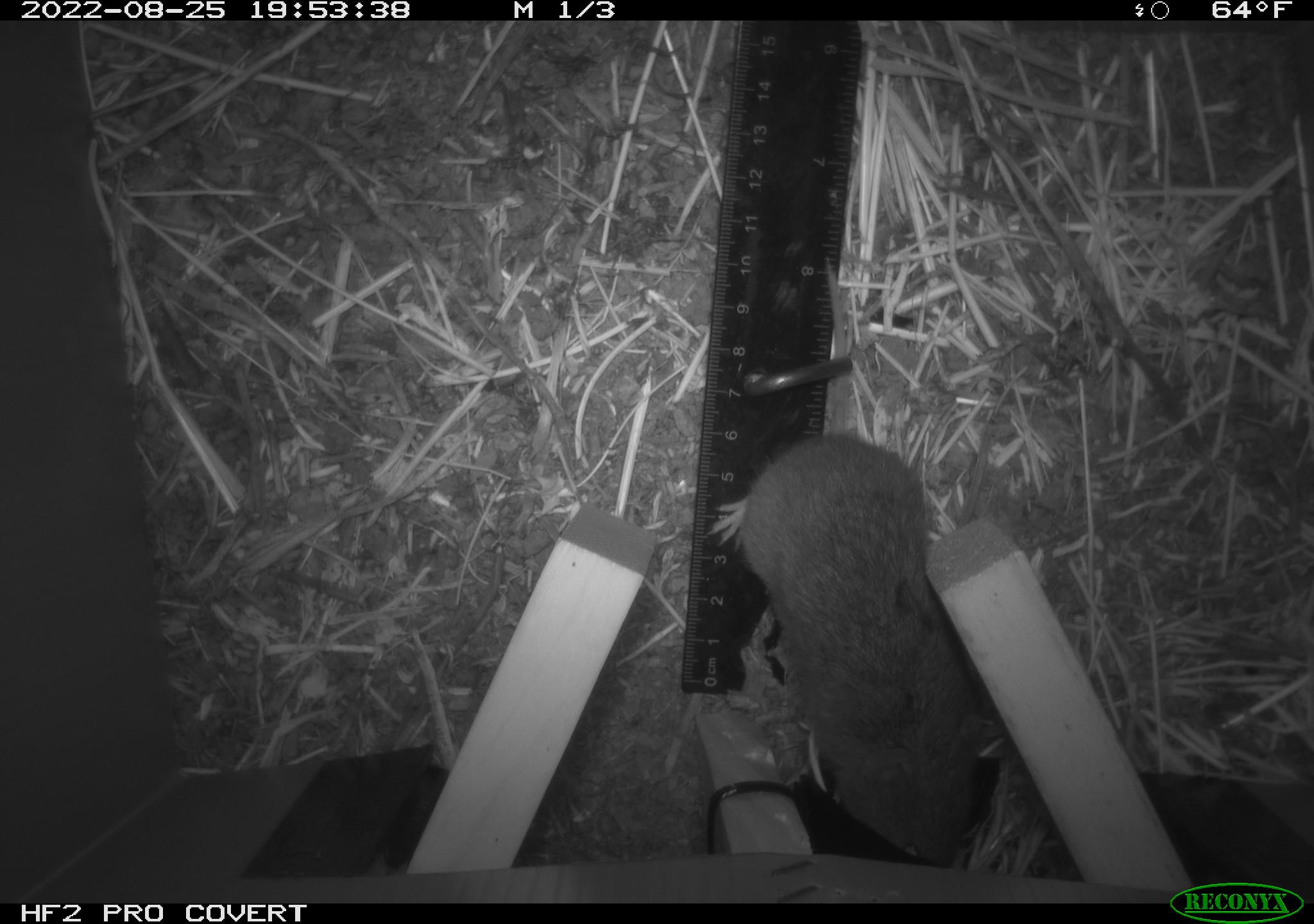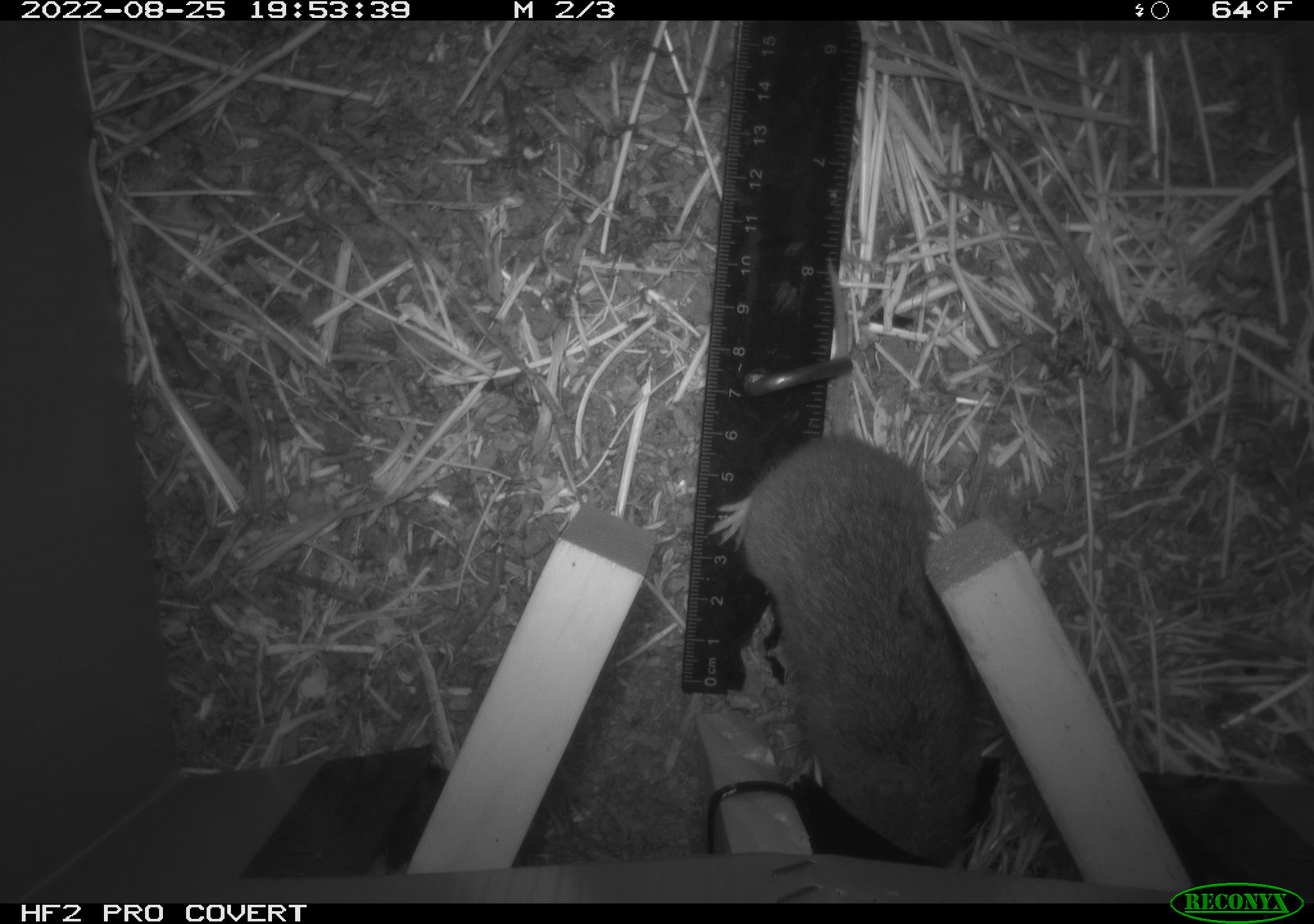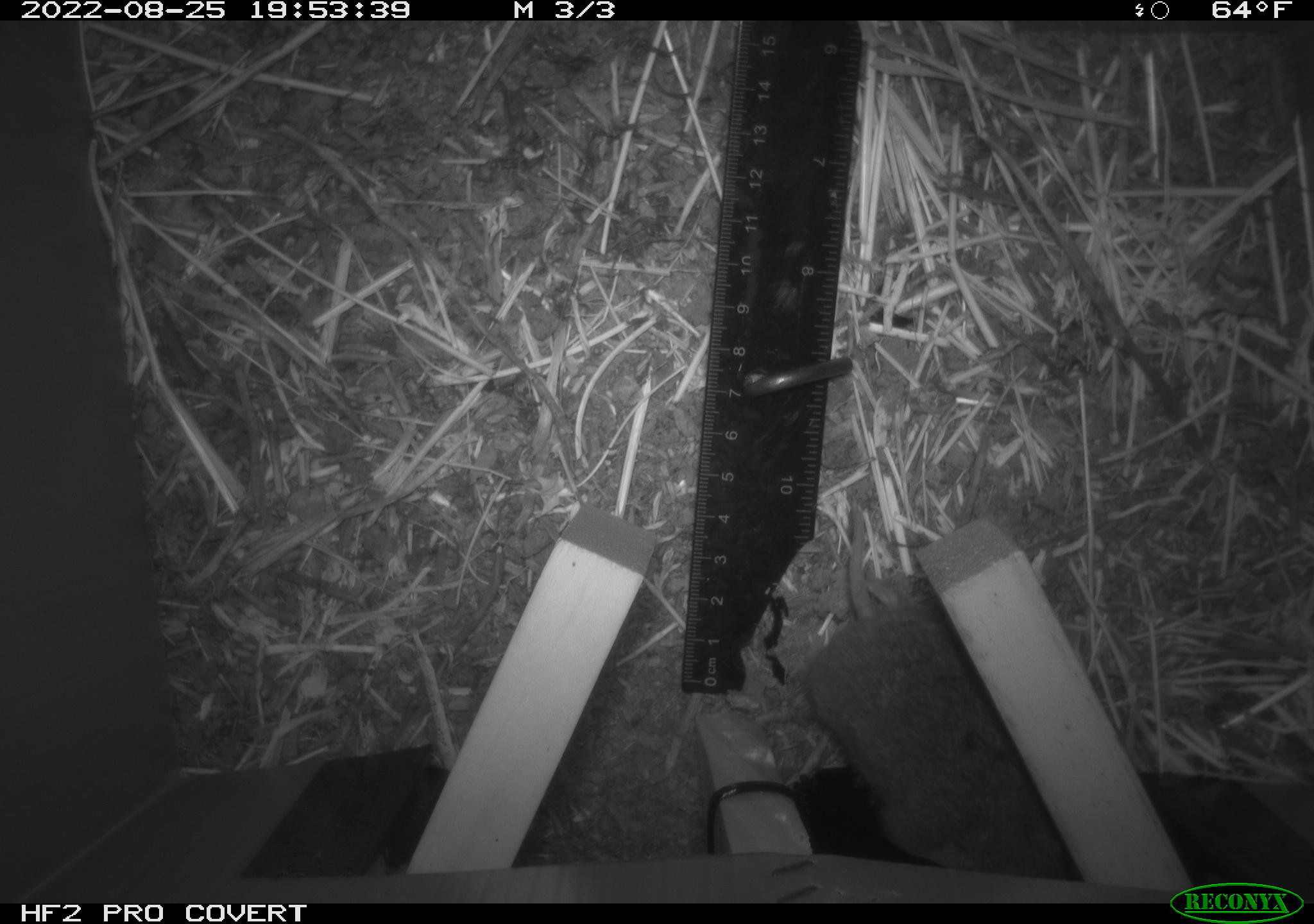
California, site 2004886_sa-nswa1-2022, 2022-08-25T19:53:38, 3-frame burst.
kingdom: Animalia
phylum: Chordata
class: Mammalia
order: Rodentia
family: Cricetidae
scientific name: Cricetidae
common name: hamsters, voles, lemmings, and allies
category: cricetidae family